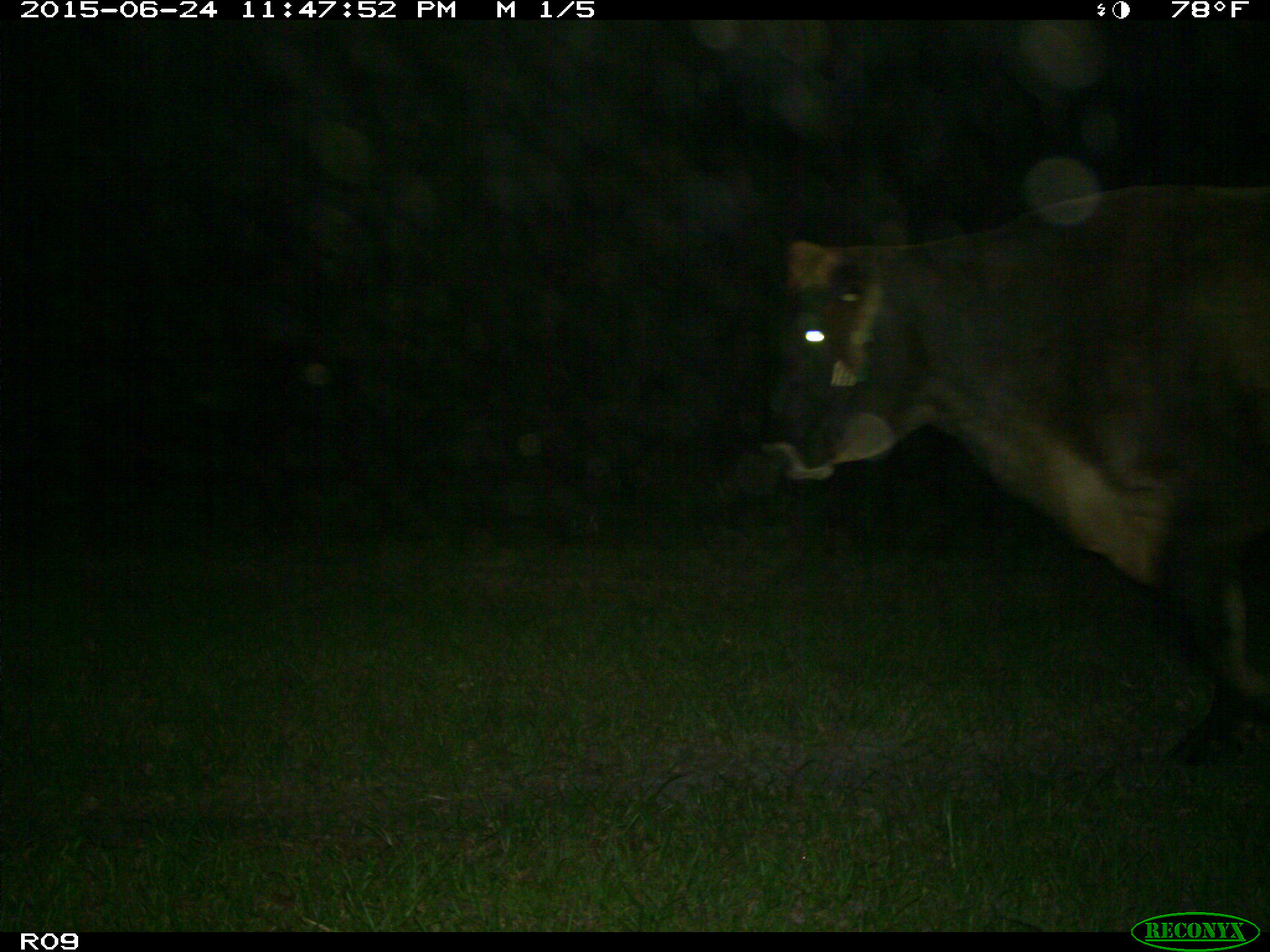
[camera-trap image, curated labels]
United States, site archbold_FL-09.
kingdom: Animalia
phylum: Chordata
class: Mammalia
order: Artiodactyla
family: Bovidae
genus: Bos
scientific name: Bos taurus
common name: domestic cow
Bos taurus (domestic cow).